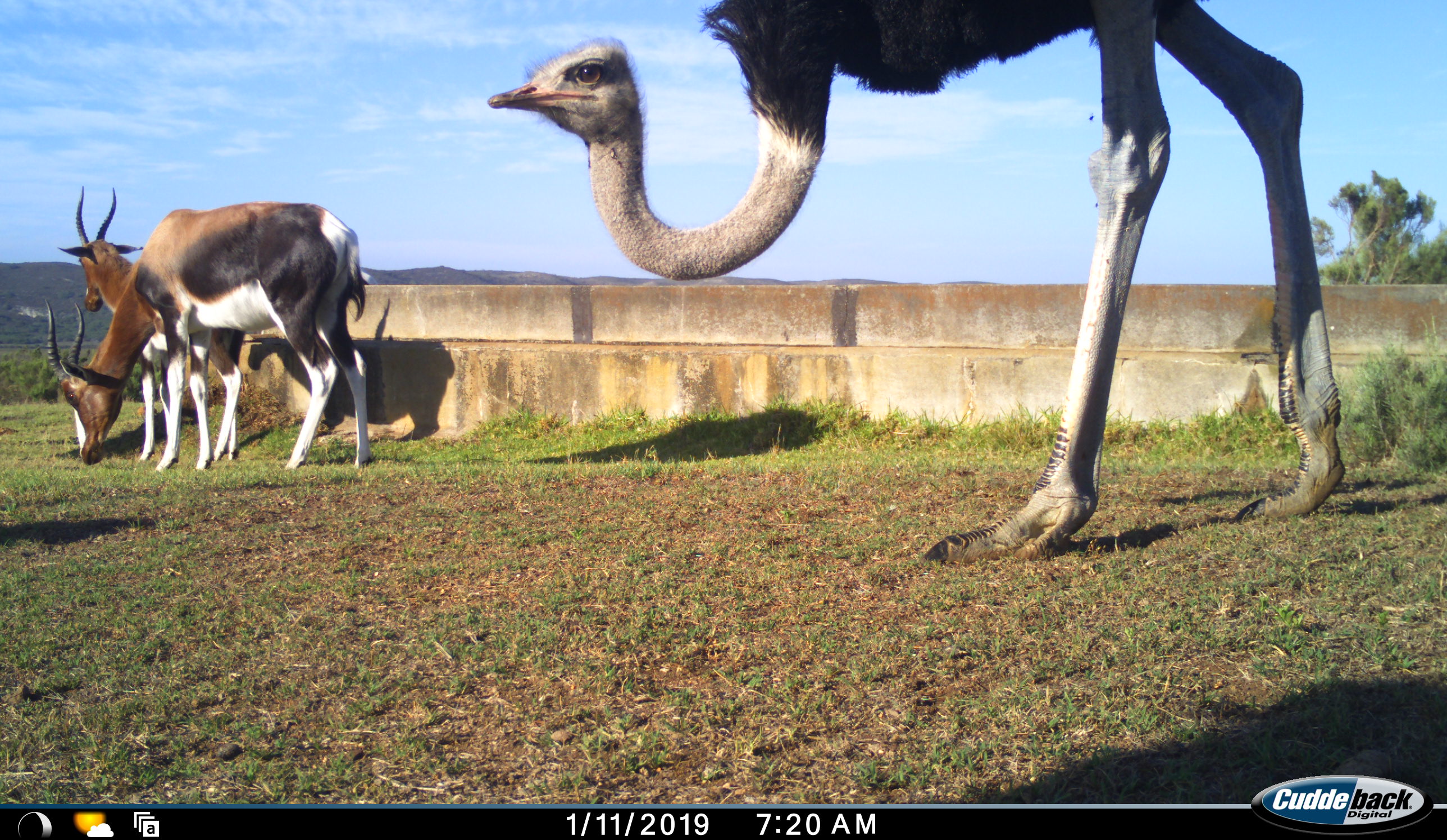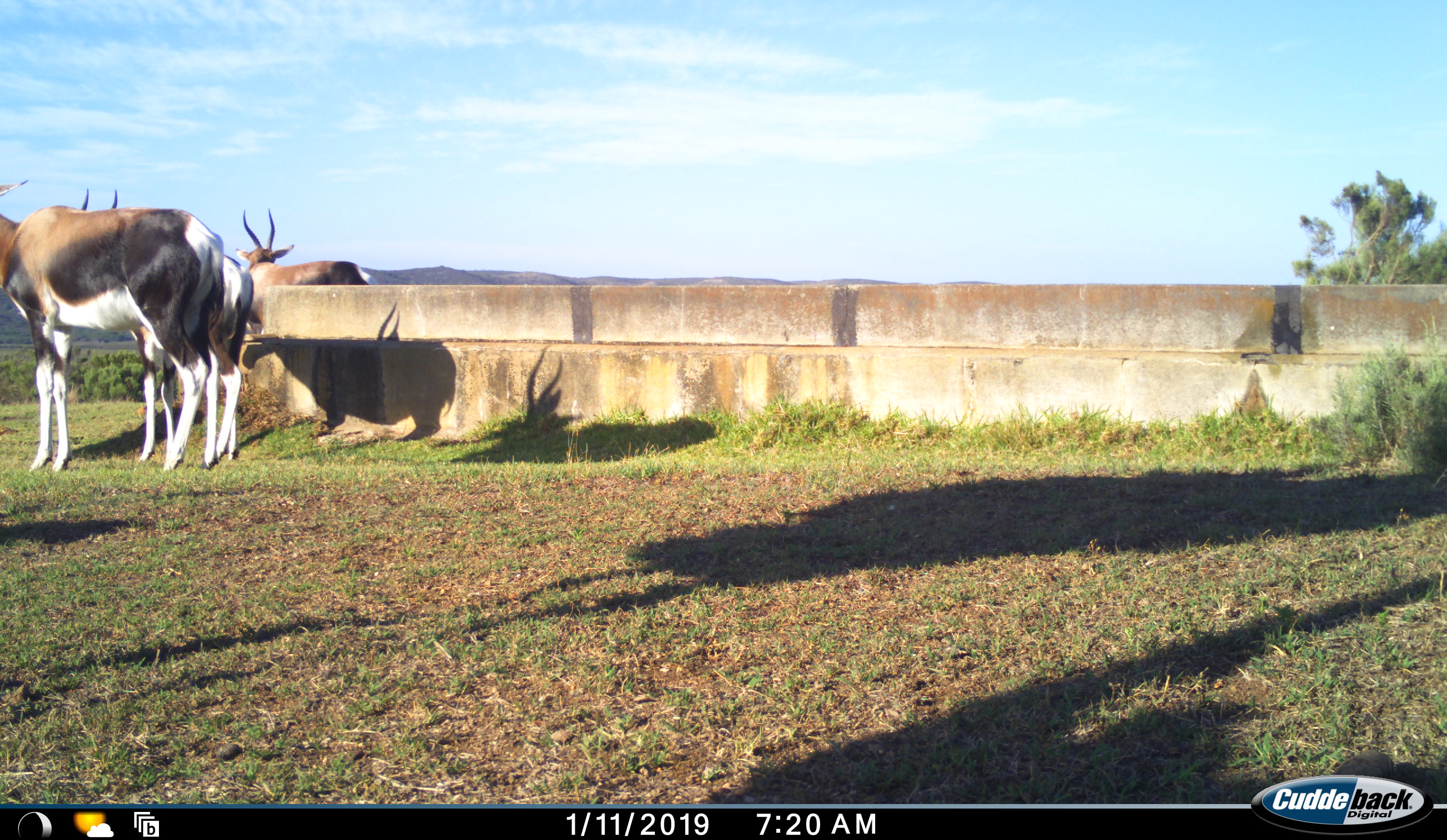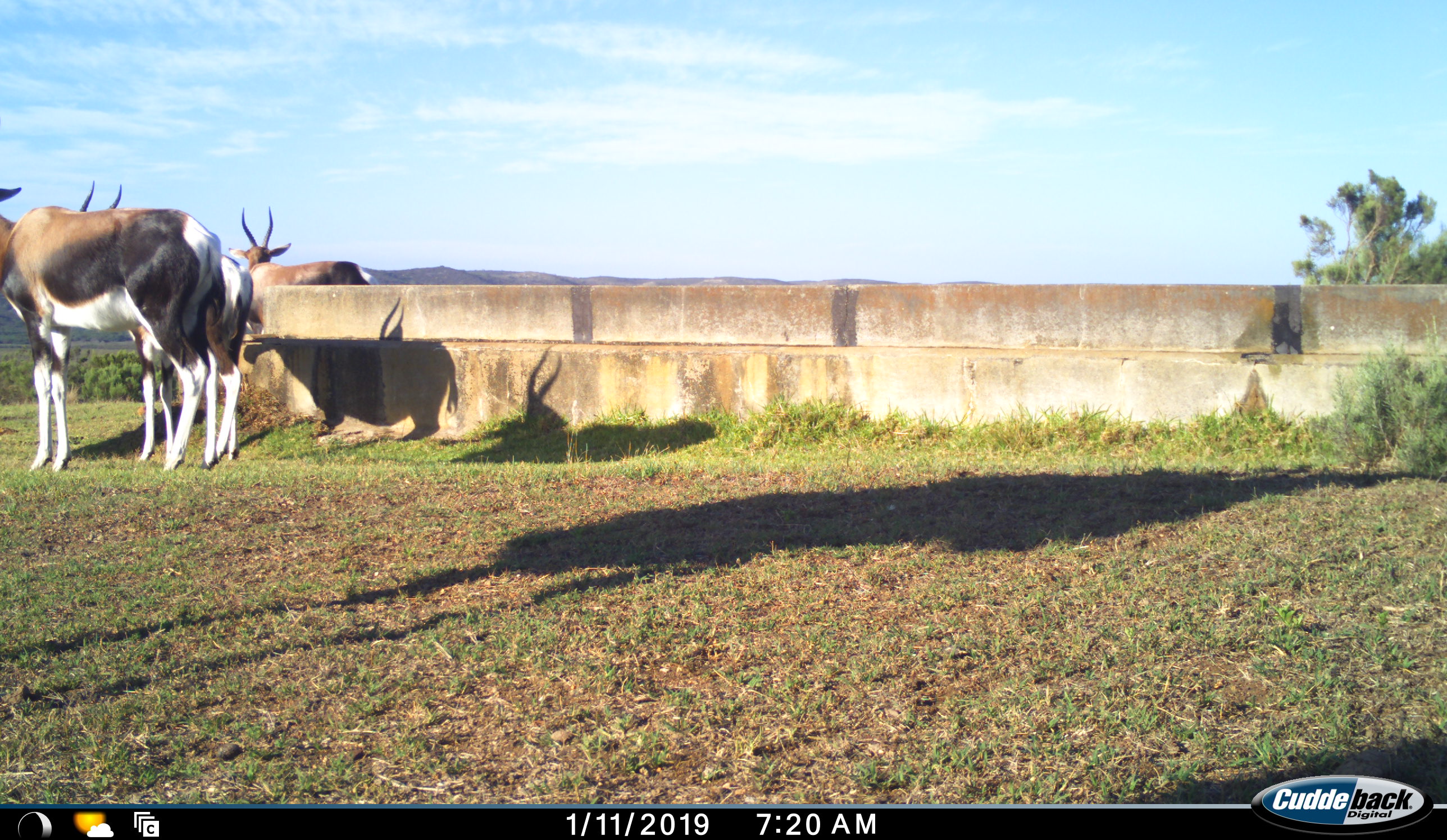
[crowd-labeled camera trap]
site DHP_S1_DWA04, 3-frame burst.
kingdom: Animalia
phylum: Chordata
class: Mammalia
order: Artiodactyla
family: Bovidae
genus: Damaliscus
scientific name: Damaliscus pygargus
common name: bontebok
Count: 3.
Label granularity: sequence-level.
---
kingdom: Animalia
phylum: Chordata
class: Aves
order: Struthioniformes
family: Struthionidae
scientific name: Struthionidae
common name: ostrich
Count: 1.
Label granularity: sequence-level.